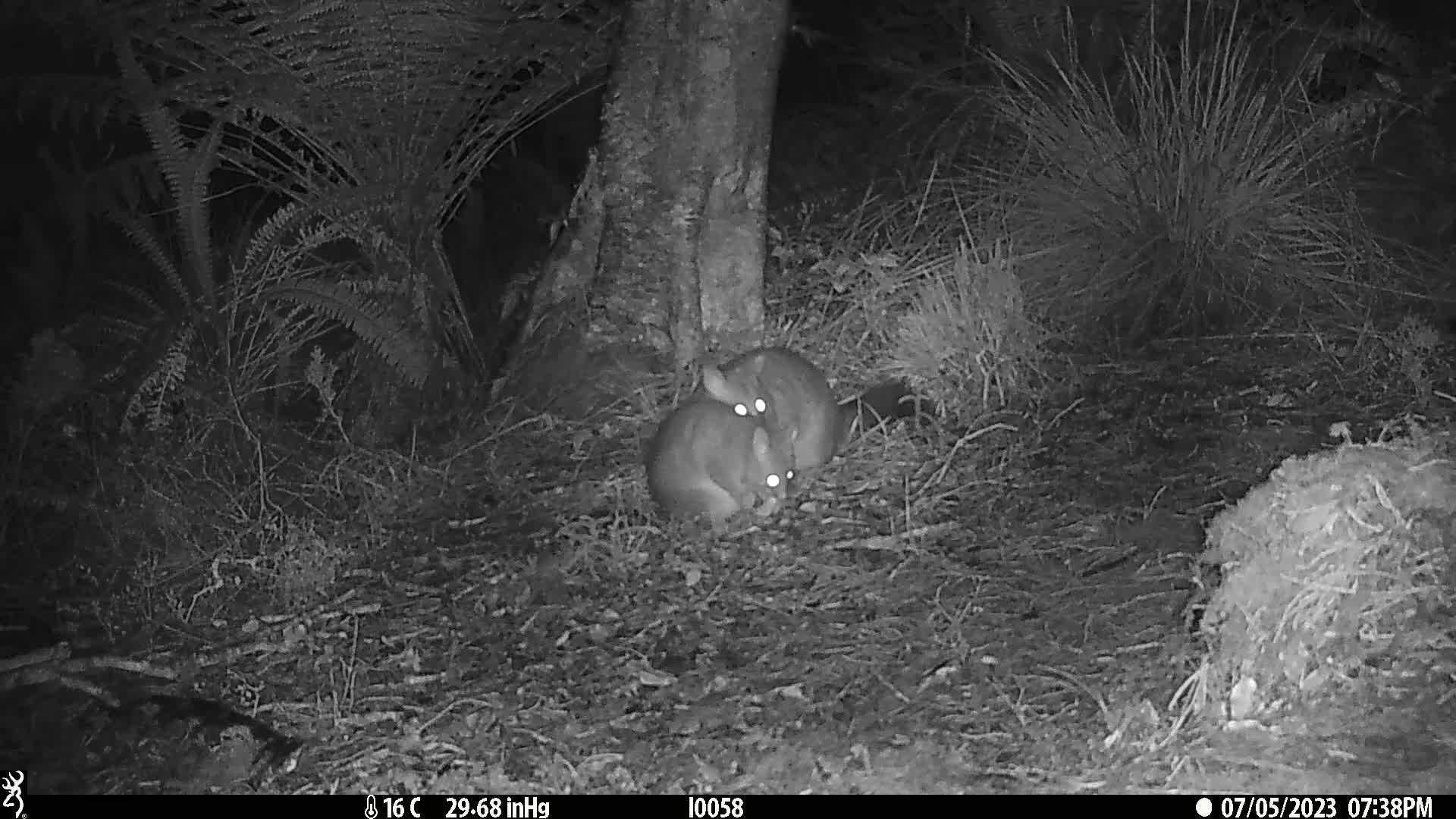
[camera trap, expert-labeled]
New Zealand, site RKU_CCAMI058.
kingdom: Animalia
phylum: Chordata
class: Mammalia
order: Diprotodontia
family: Phalangeridae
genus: Trichosurus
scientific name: Trichosurus vulpecula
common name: common brushtail possum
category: possum